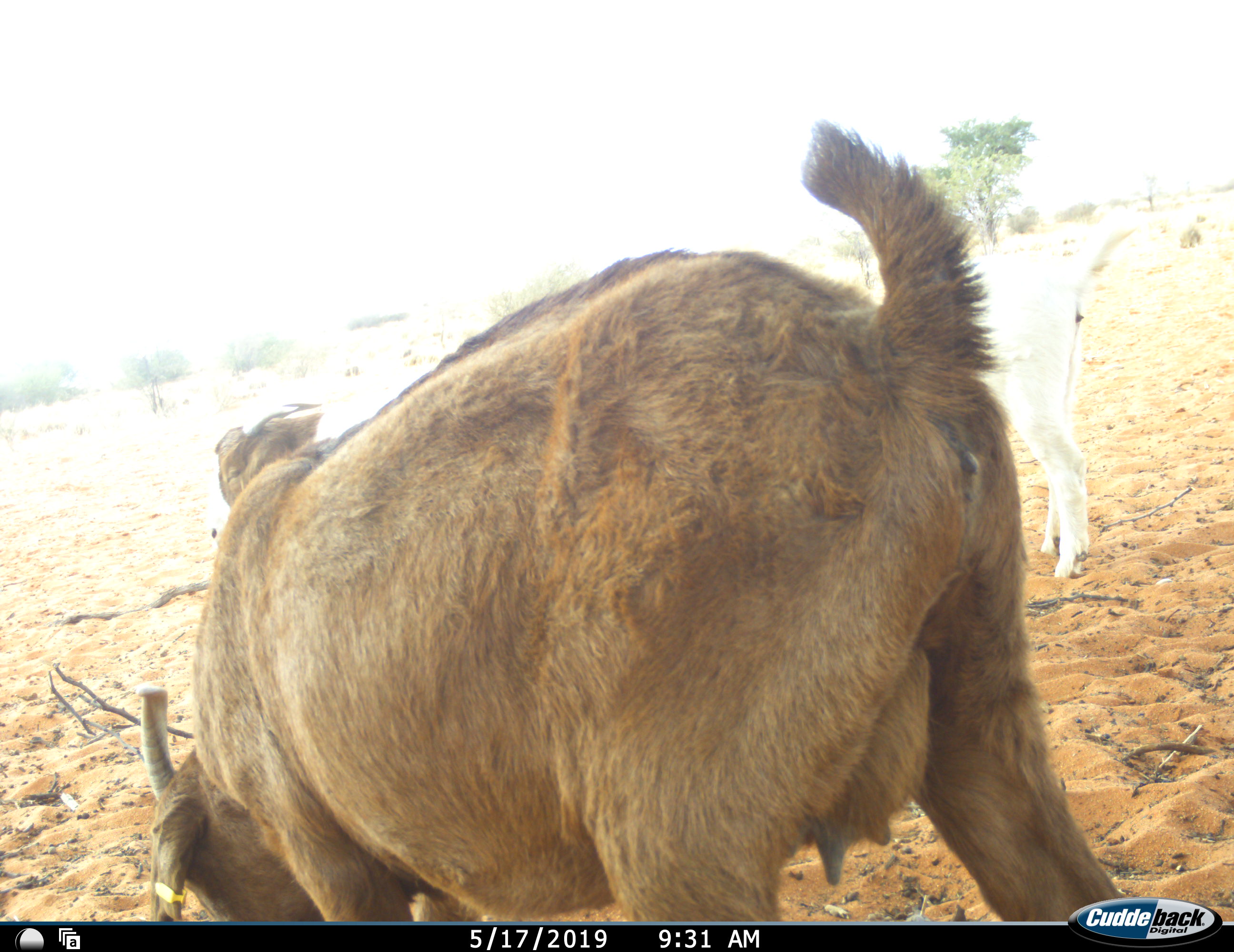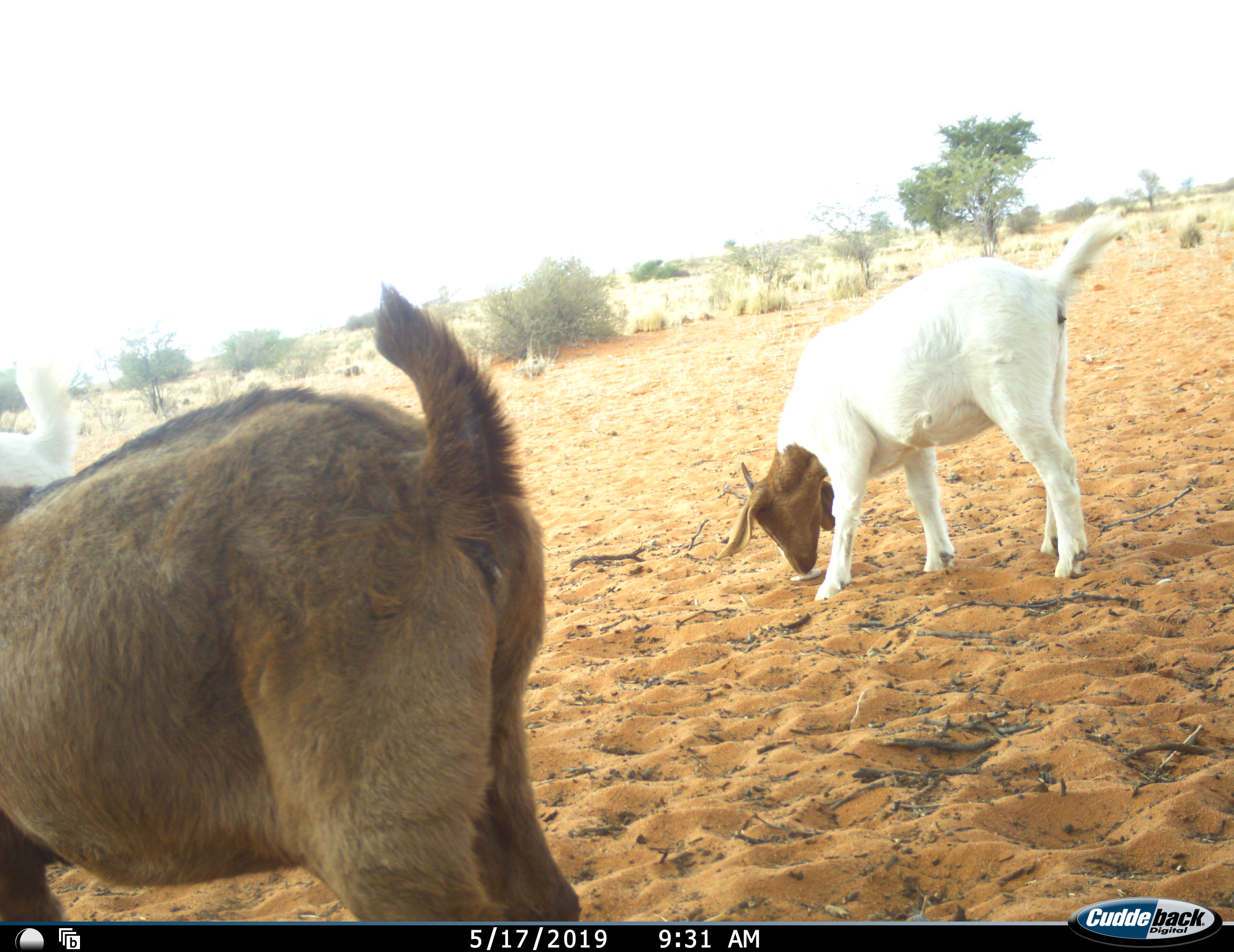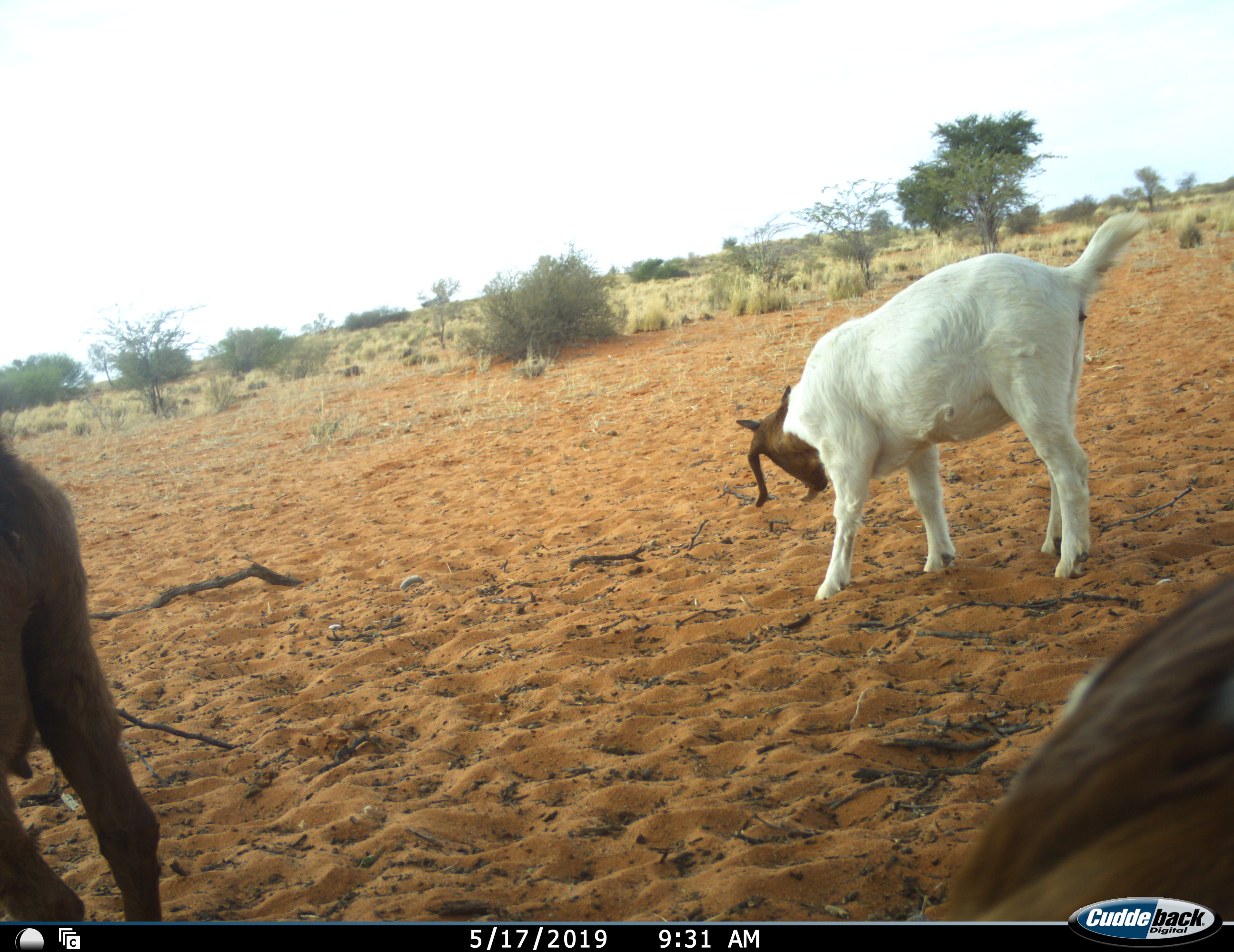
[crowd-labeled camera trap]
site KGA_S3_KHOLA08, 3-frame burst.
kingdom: Animalia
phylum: Chordata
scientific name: Vertebrata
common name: domestic animal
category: domesticanimal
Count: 3.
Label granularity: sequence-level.